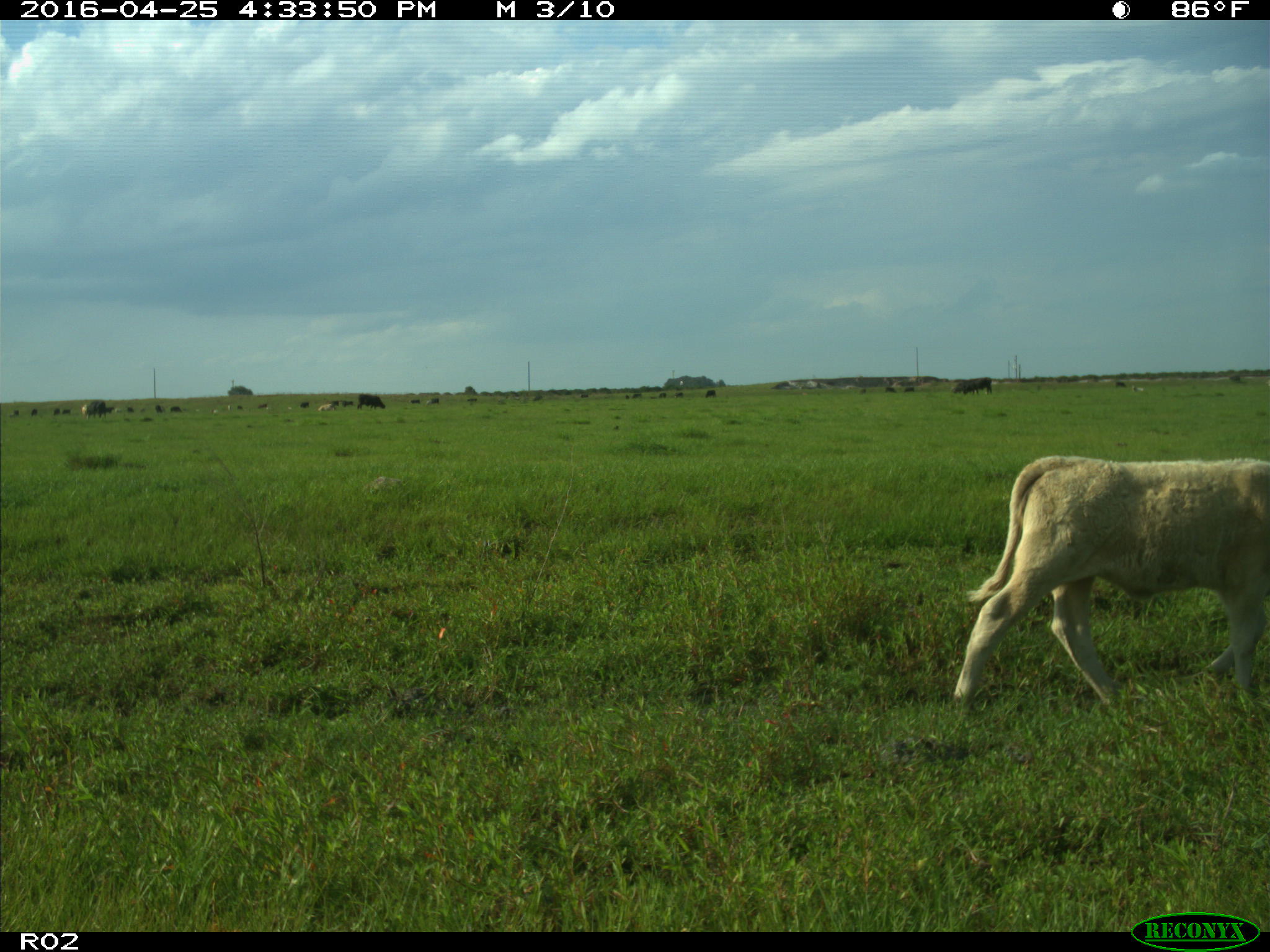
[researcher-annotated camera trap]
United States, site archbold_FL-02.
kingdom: Animalia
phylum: Chordata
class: Mammalia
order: Artiodactyla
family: Bovidae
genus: Bos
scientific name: Bos taurus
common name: domestic cow